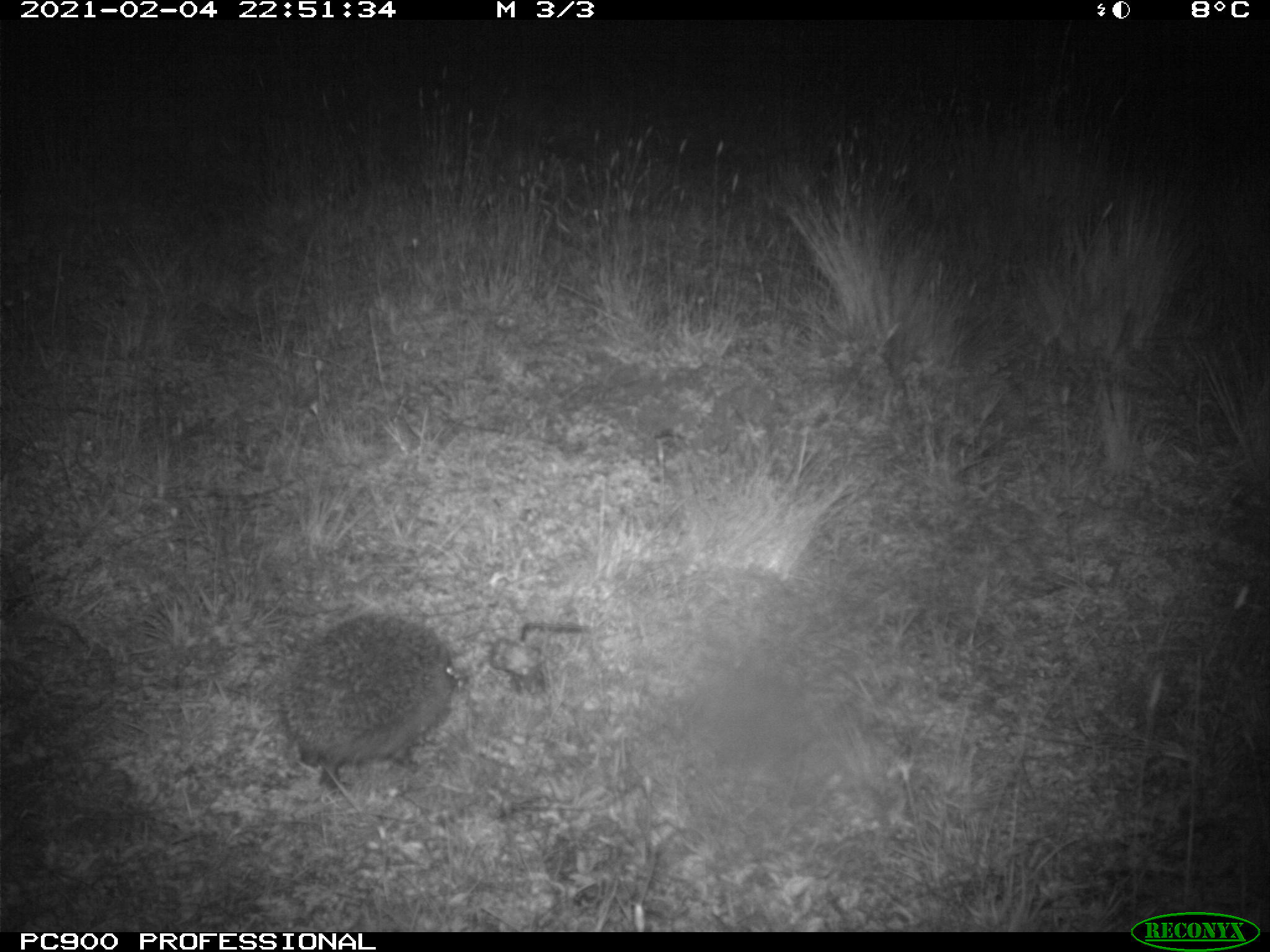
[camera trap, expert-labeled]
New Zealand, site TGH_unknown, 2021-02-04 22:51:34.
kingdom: Animalia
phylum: Chordata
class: Mammalia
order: Eulipotyphla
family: Erinaceidae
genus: Erinaceus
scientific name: Erinaceus europaeus europaeus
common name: european hedgehog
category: hedgehog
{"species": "hedgehog (european hedgehog) (Erinaceus europaeus europaeus)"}